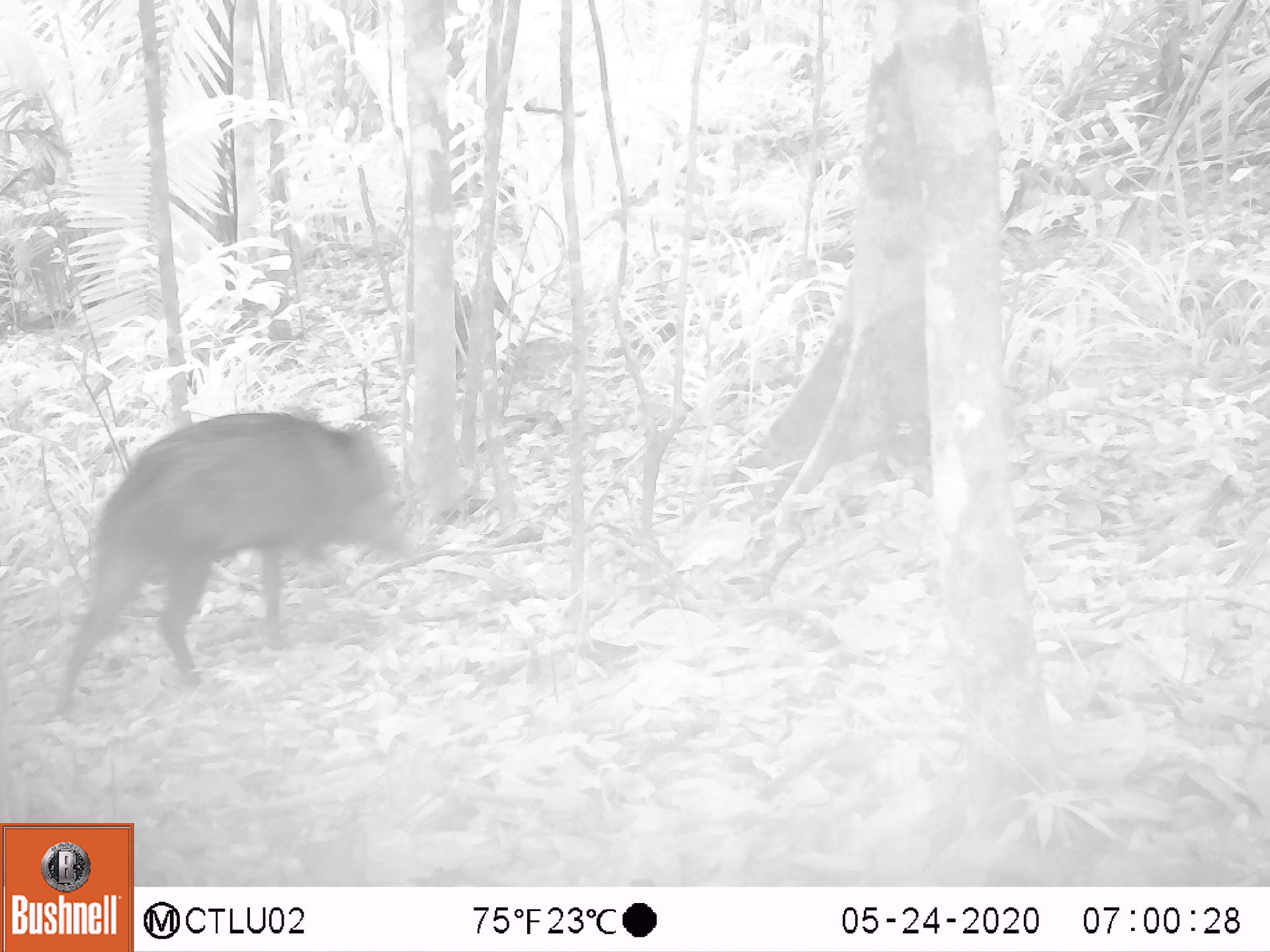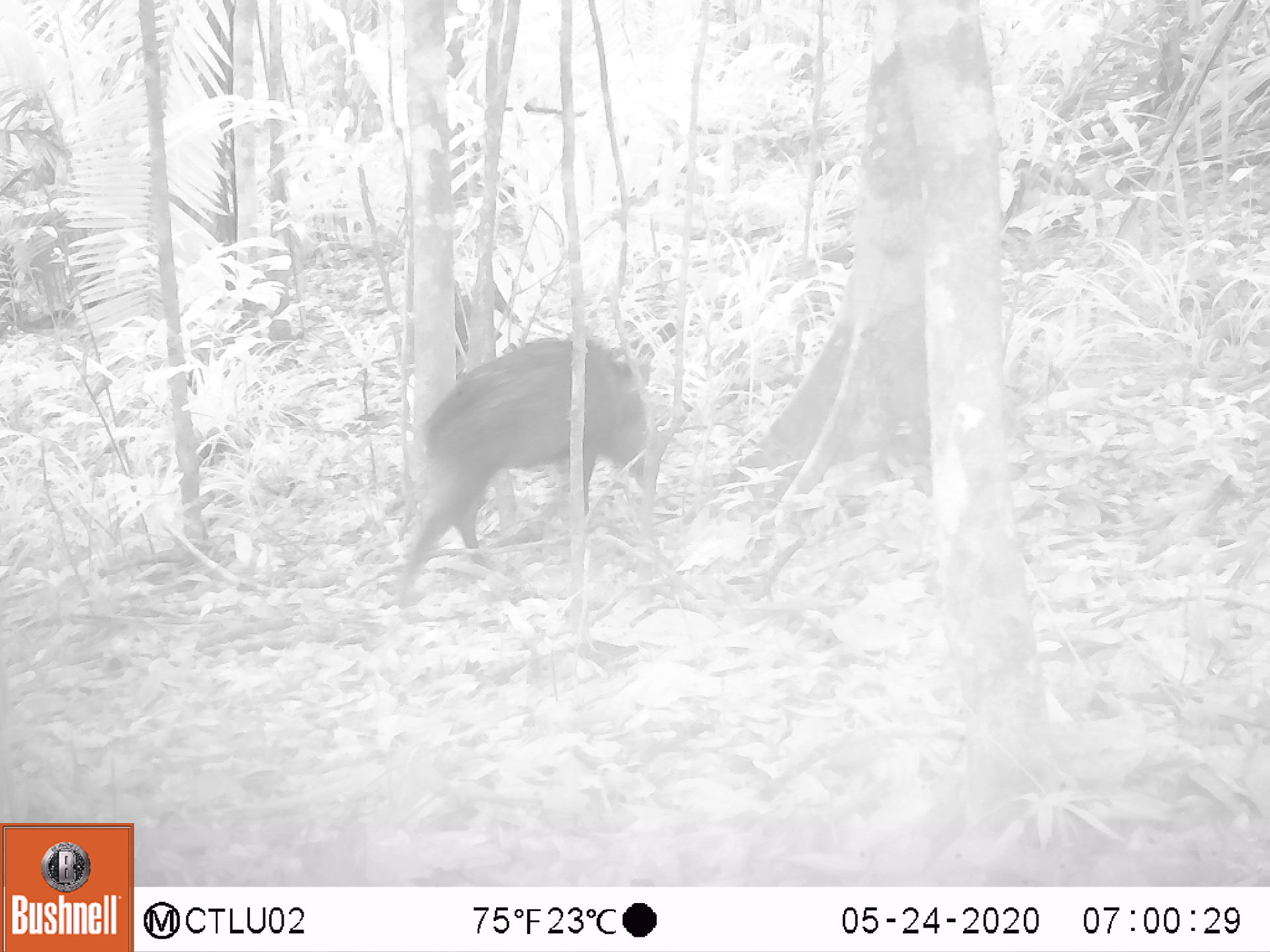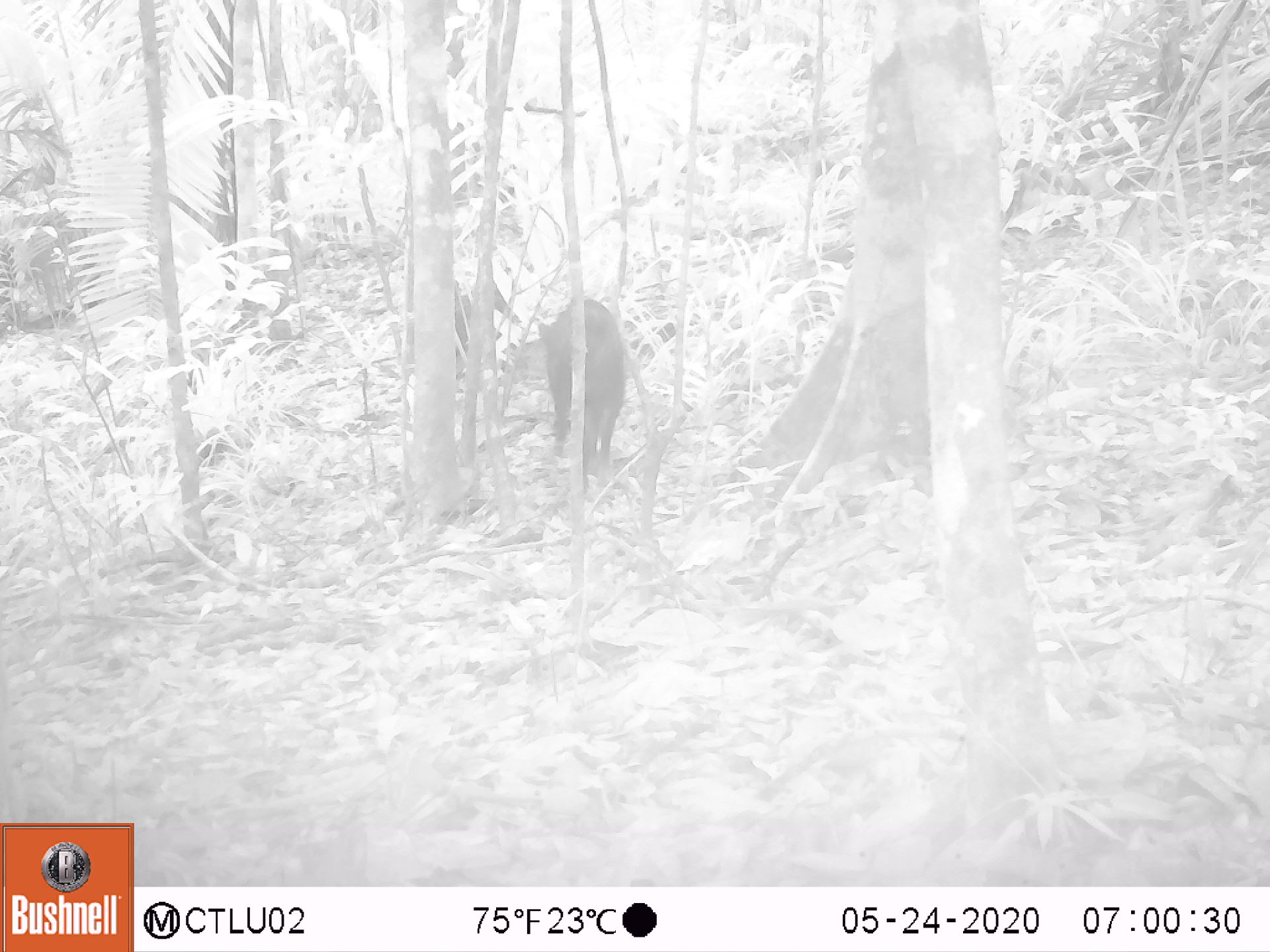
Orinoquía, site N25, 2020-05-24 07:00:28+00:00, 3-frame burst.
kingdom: Animalia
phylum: Chordata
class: Mammalia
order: Artiodactyla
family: Tayassuidae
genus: Pecari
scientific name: Pecari tajacu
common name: collared peccary